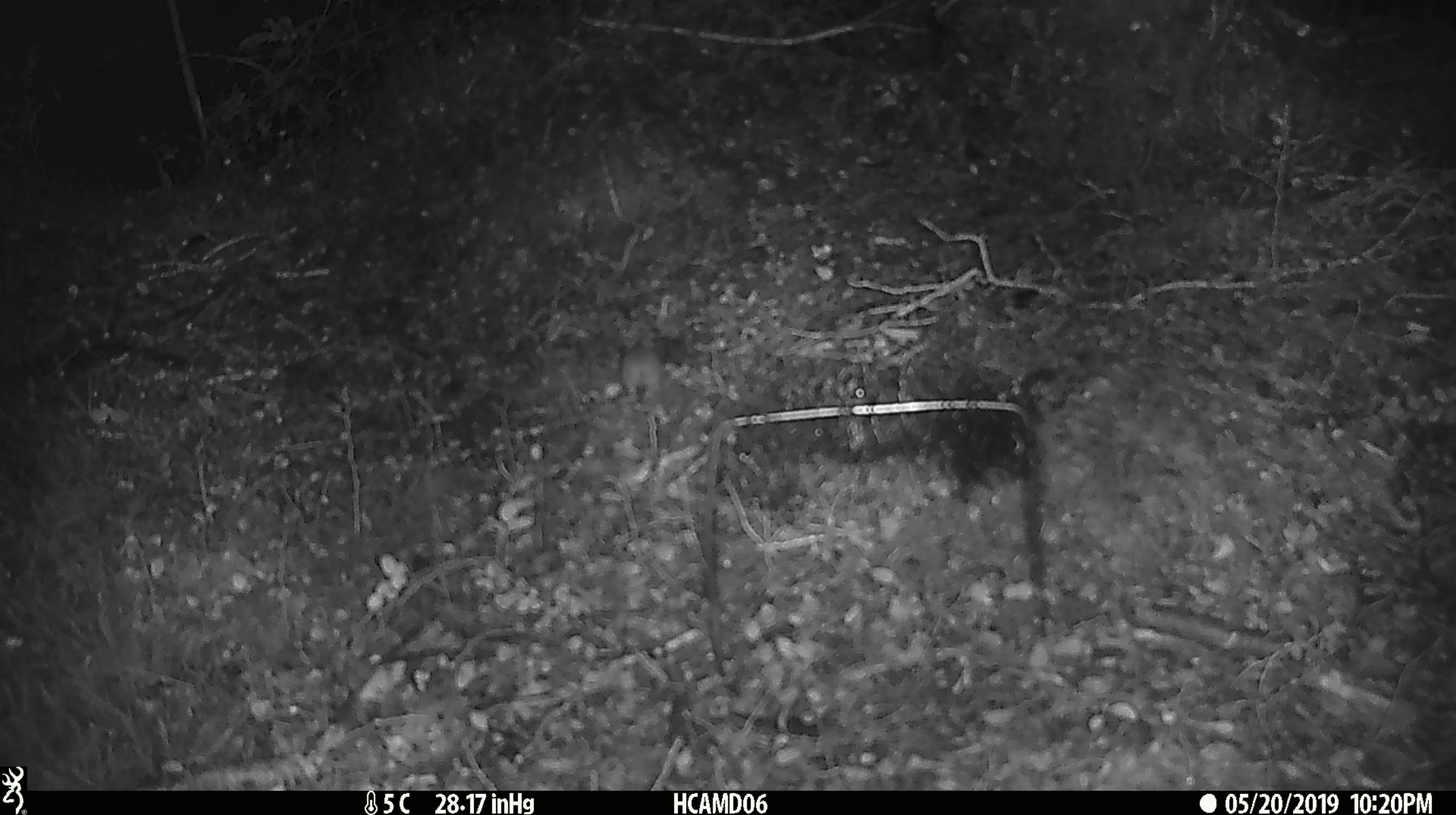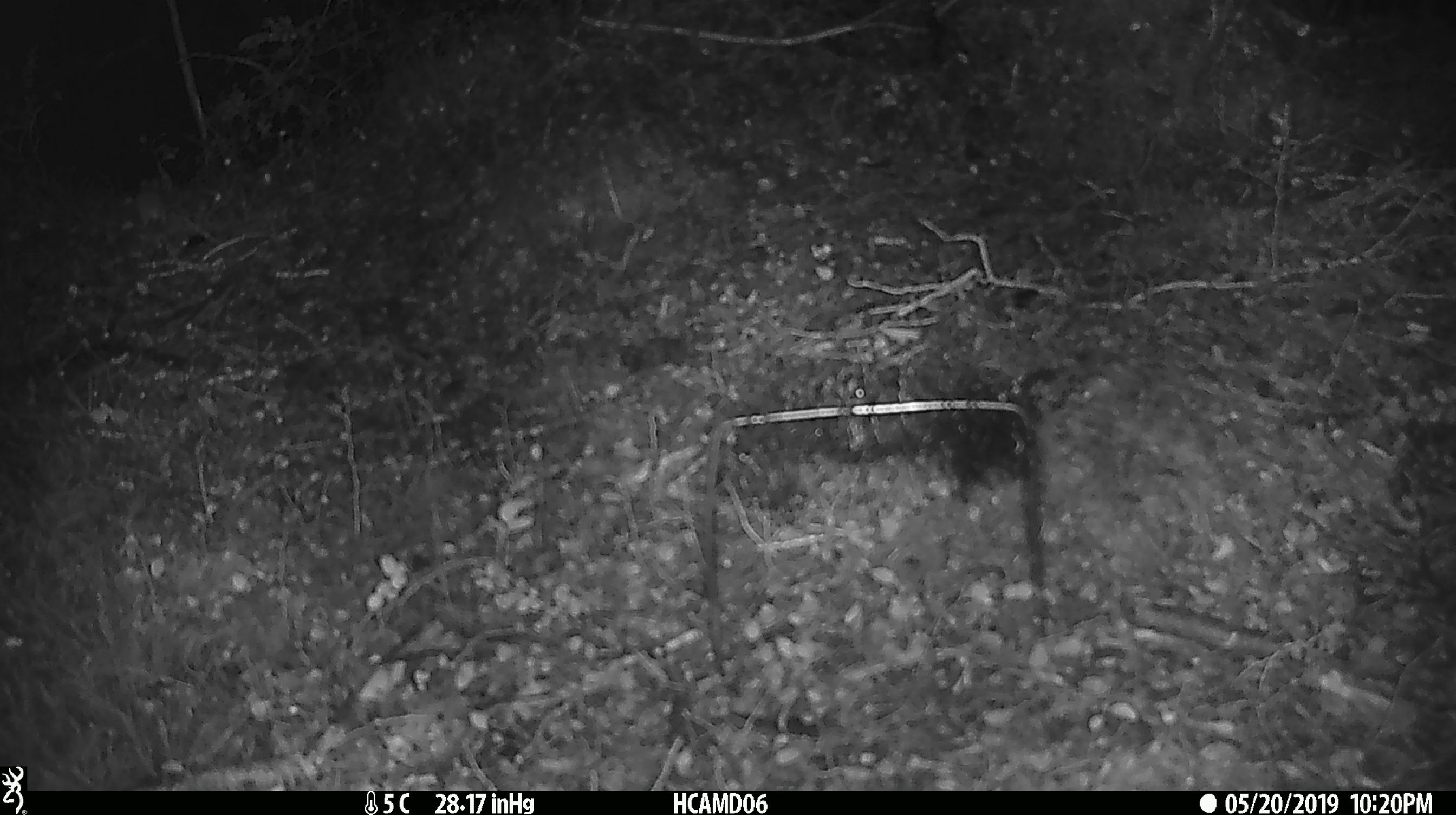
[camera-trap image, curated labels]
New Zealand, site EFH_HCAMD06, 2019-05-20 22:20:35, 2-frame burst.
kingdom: Animalia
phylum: Chordata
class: Mammalia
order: Rodentia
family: Muridae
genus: Mus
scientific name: Mus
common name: mouse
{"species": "mouse (Mus)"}